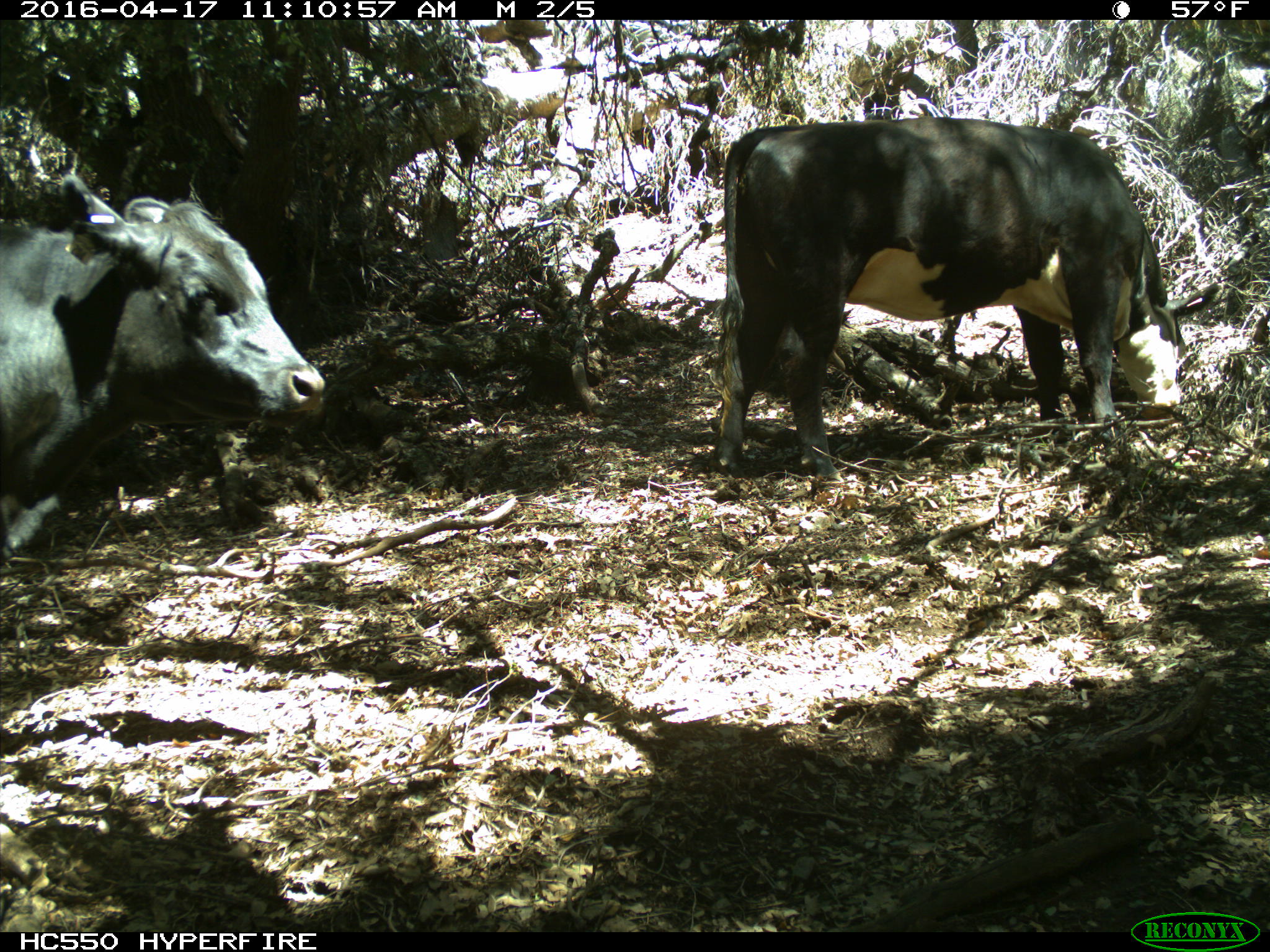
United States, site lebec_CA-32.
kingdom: Animalia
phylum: Chordata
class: Mammalia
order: Artiodactyla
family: Bovidae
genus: Bos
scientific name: Bos taurus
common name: domestic cow